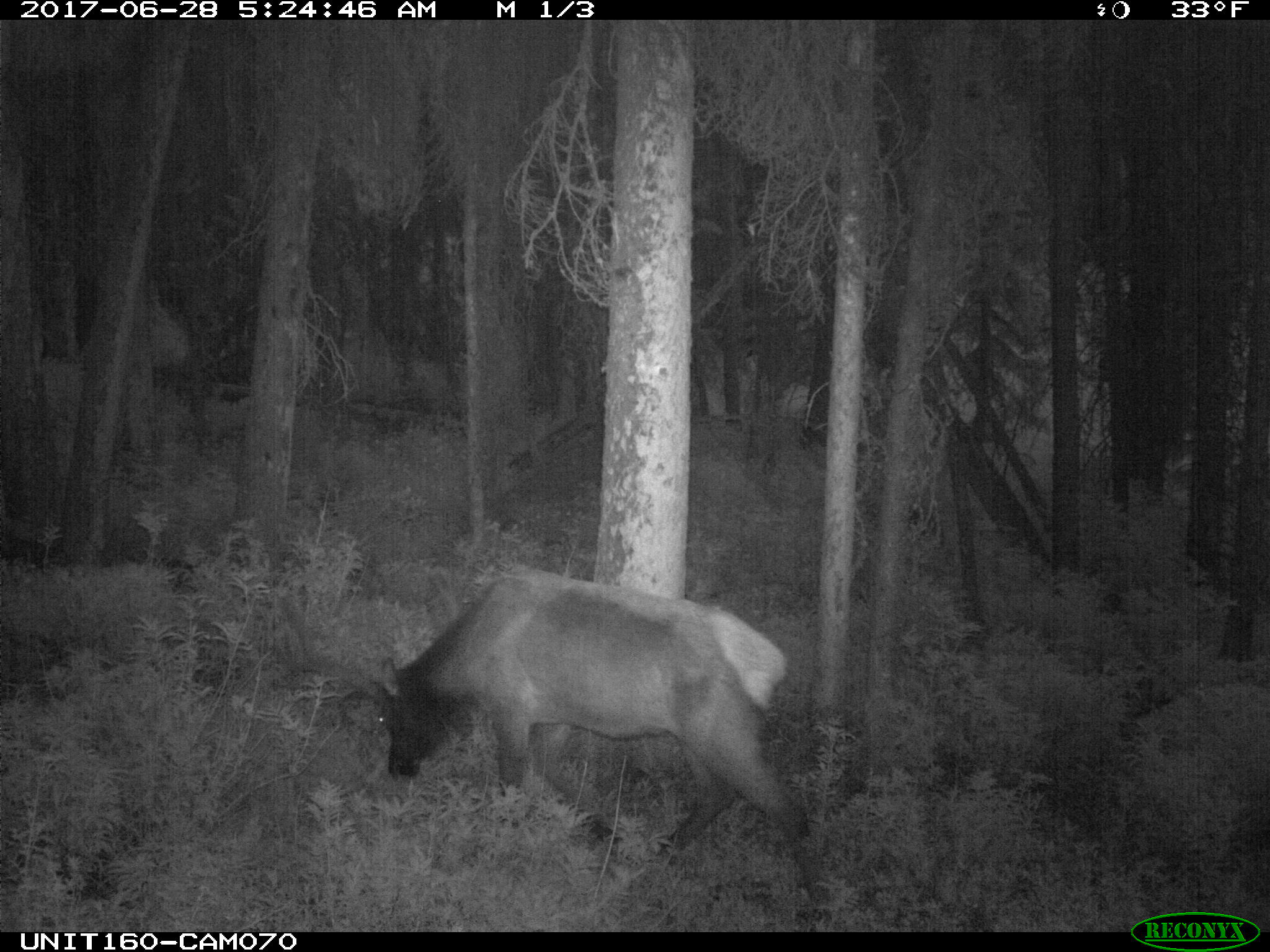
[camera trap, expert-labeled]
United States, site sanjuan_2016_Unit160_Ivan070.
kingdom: Animalia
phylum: Chordata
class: Mammalia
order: Artiodactyla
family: Cervidae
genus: Cervus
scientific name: Cervus elaphus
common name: red deer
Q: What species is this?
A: Cervus elaphus (red deer).